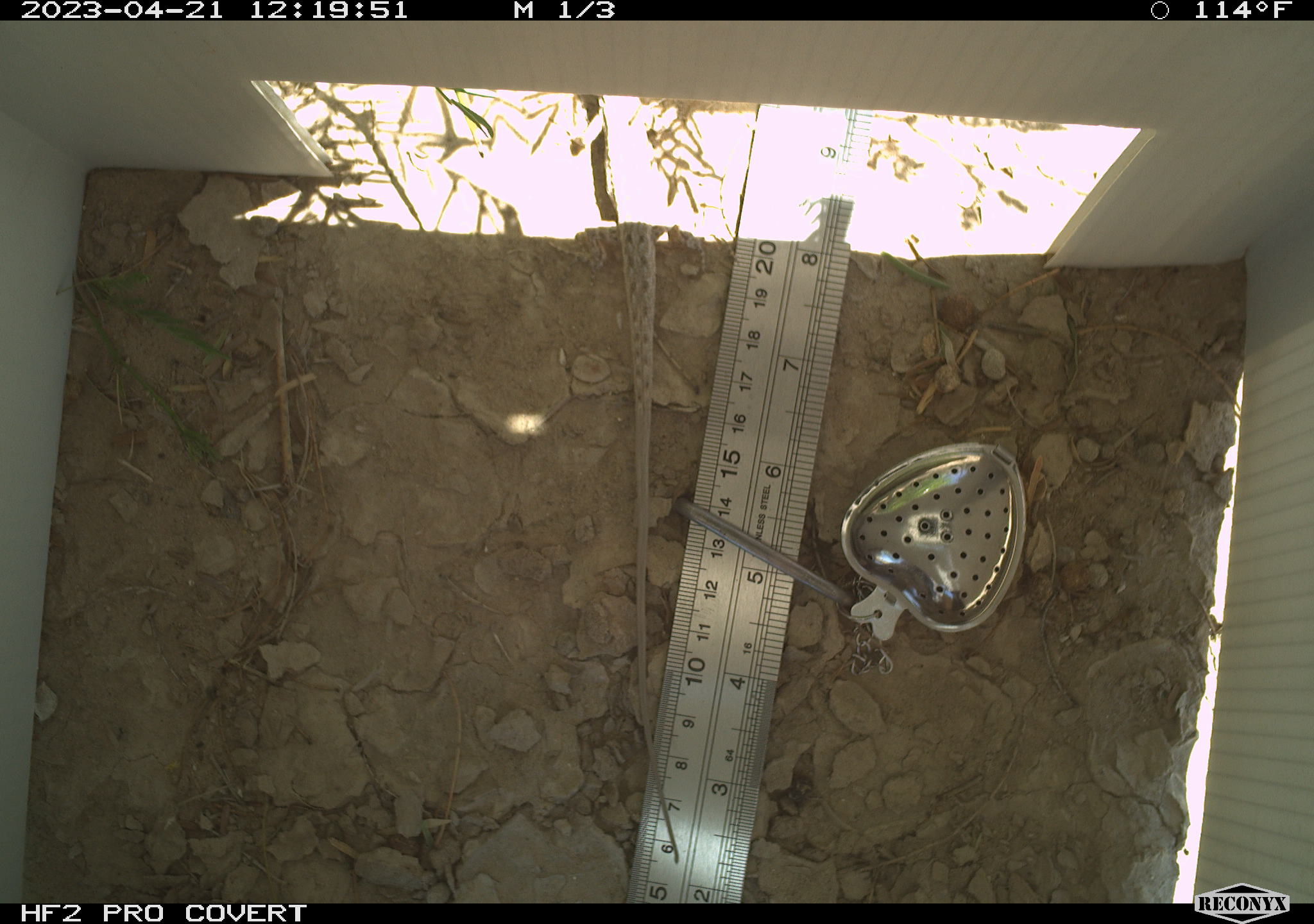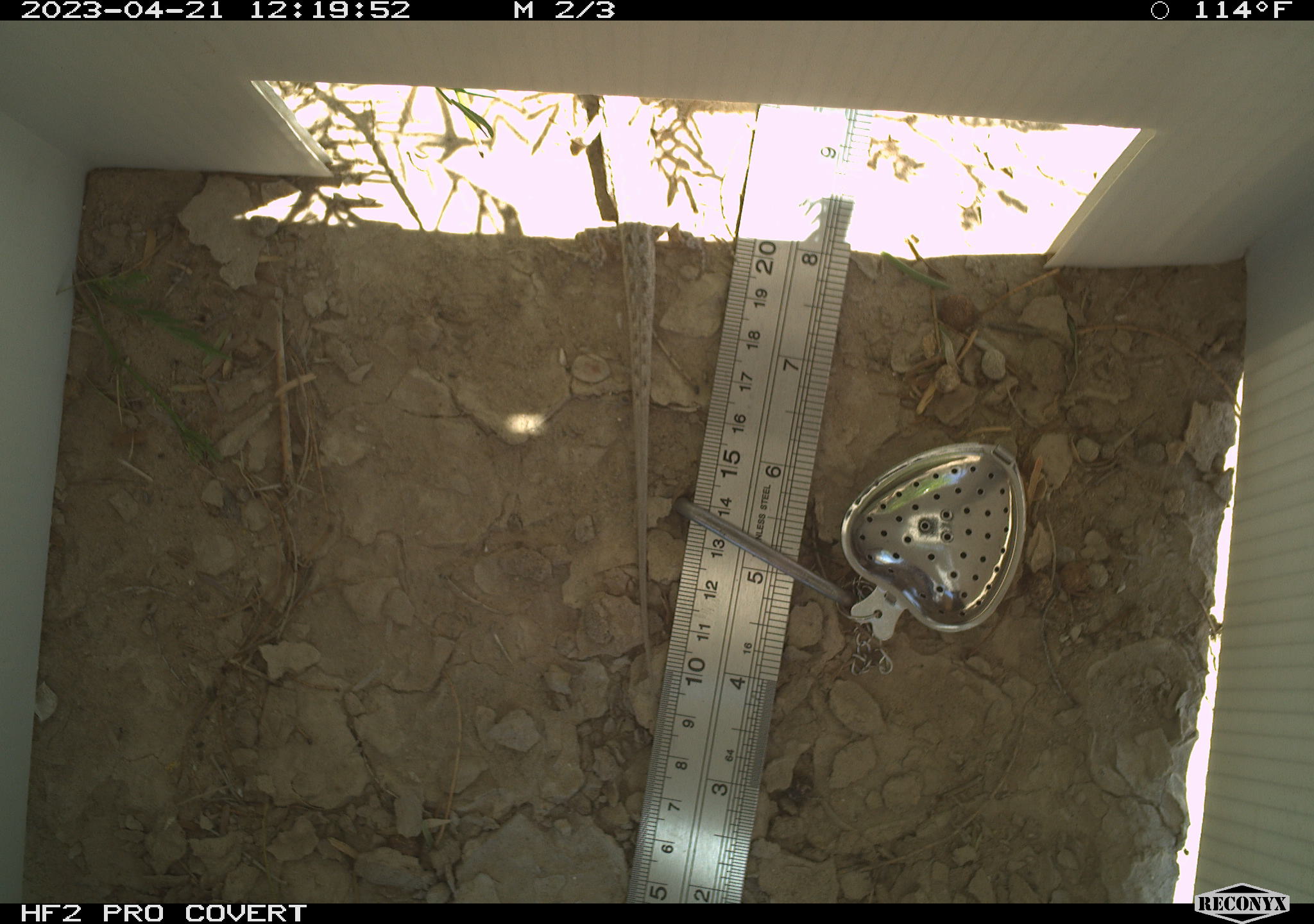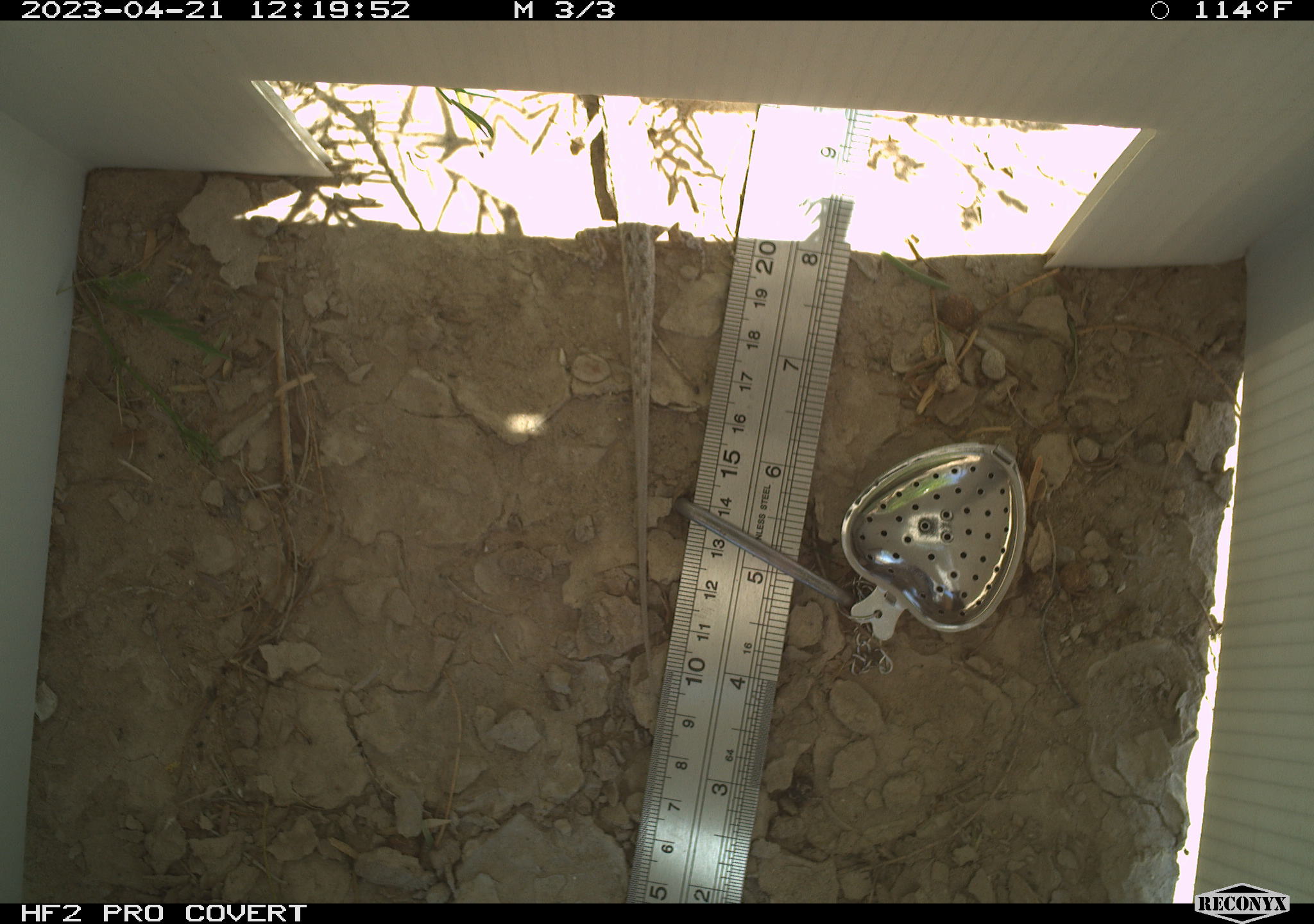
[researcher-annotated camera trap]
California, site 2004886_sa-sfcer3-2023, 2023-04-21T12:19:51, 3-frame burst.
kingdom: Animalia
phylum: Chordata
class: Reptilia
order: Squamata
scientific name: Squamata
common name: lizards and snakes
Lizards and snakes (Squamata).